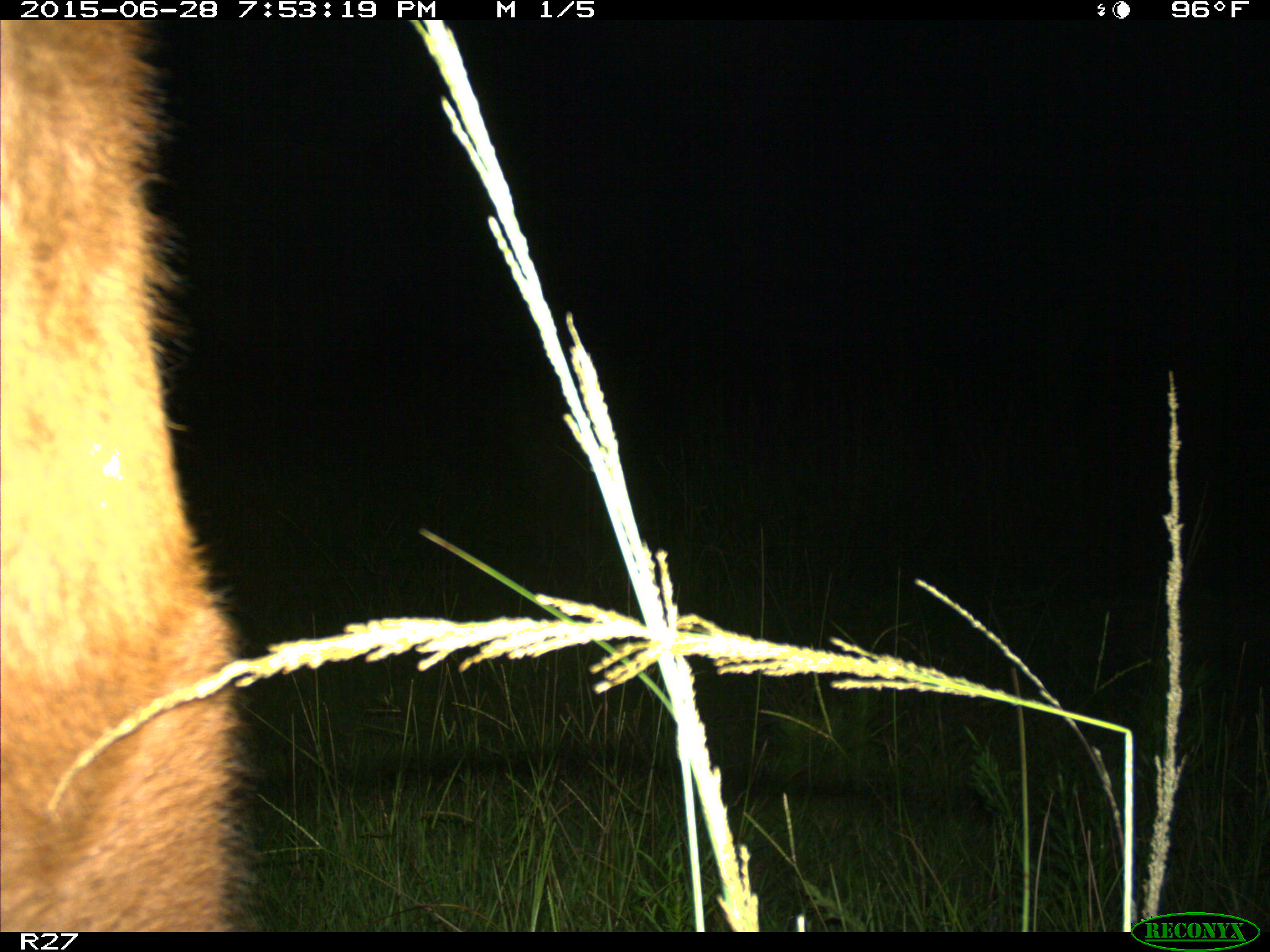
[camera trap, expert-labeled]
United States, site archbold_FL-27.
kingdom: Animalia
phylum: Chordata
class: Mammalia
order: Artiodactyla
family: Bovidae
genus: Bos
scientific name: Bos taurus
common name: domestic cow